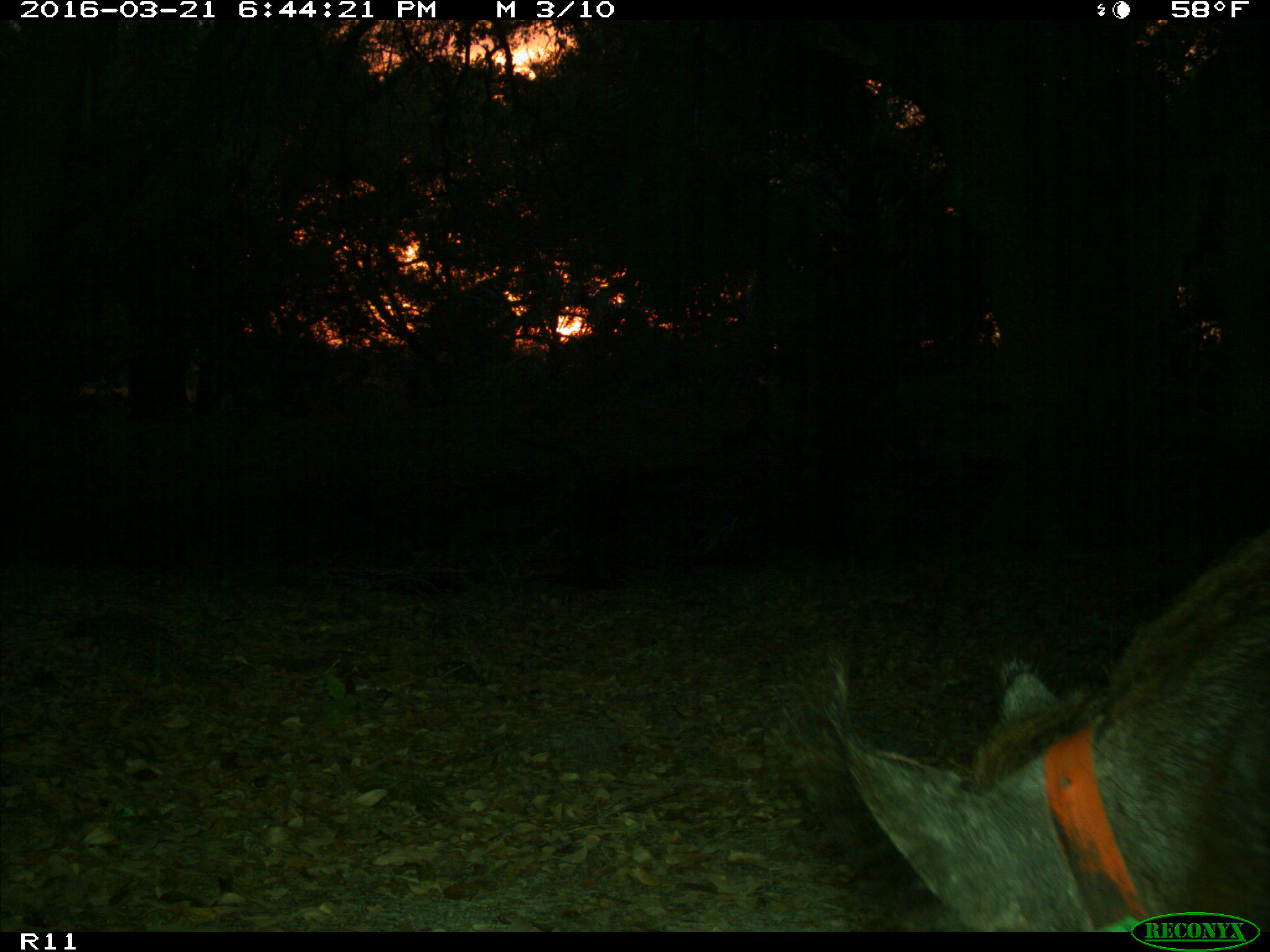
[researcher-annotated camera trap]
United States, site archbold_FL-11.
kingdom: Animalia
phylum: Chordata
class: Mammalia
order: Artiodactyla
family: Suidae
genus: Sus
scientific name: Sus scrofa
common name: wild boar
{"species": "Sus scrofa (wild boar)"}